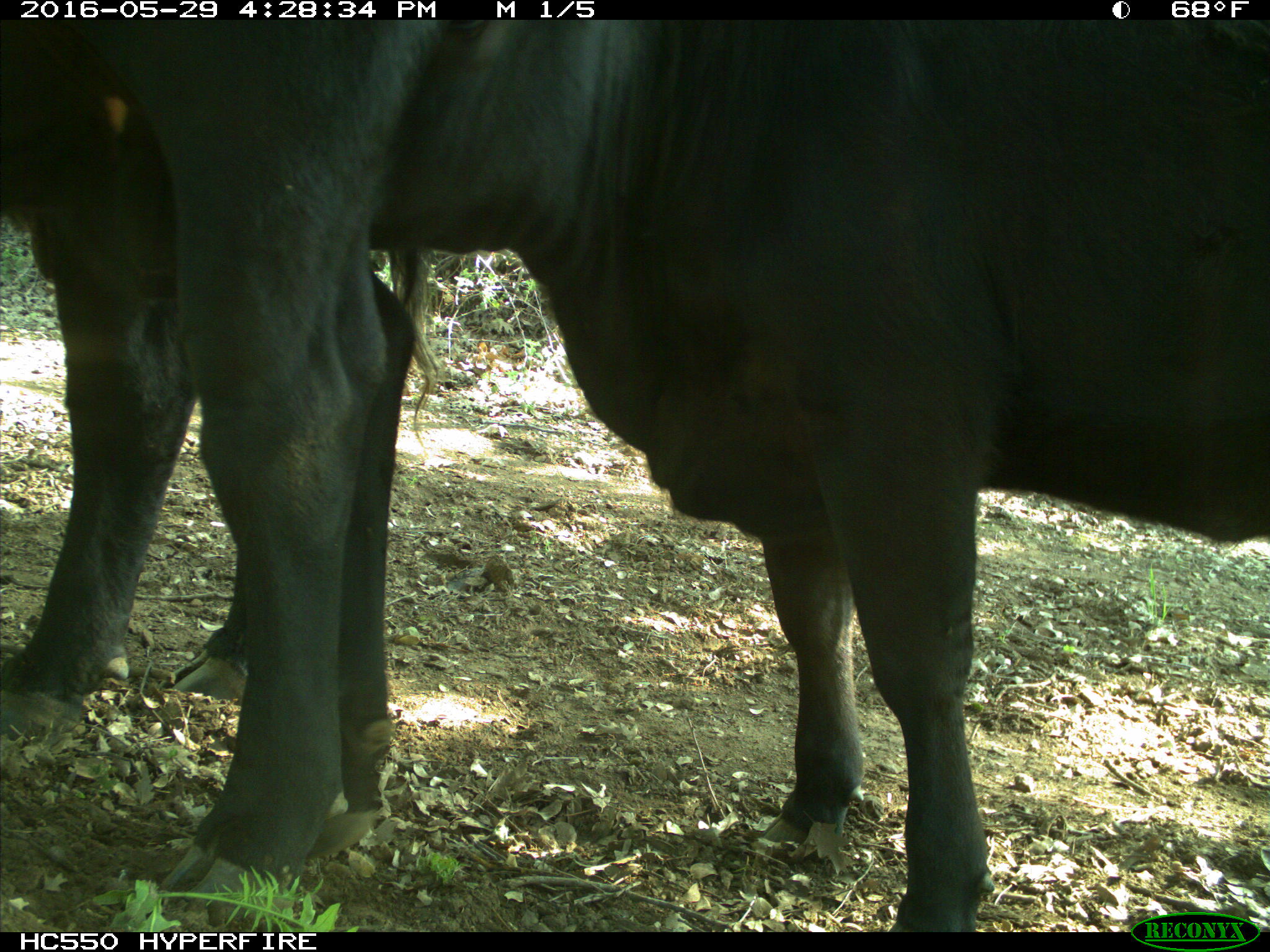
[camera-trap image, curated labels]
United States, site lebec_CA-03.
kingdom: Animalia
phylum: Chordata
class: Mammalia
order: Artiodactyla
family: Bovidae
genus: Bos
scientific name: Bos taurus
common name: domestic cow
Bos taurus (domestic cow).